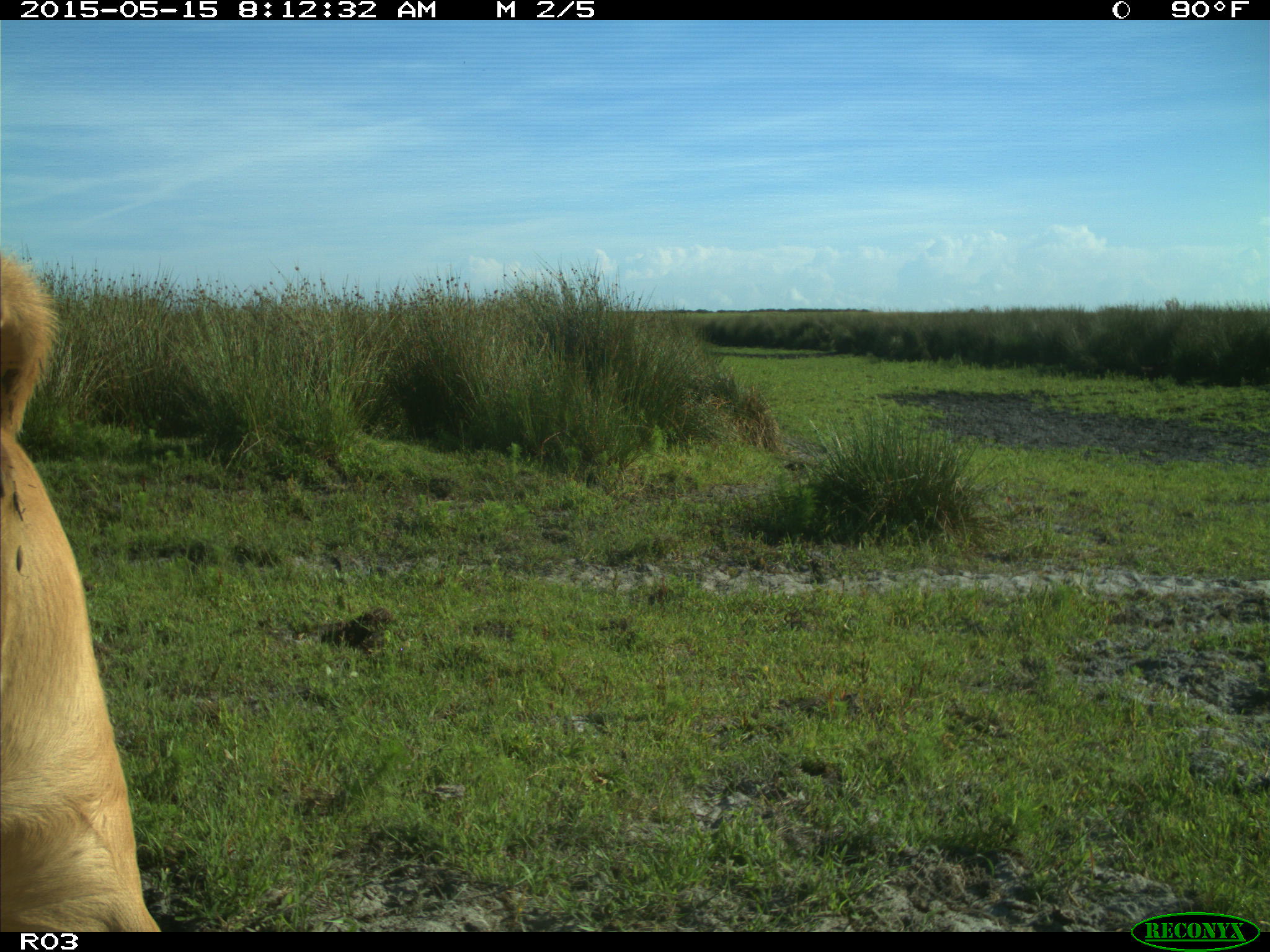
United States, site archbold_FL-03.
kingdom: Animalia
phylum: Chordata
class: Mammalia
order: Artiodactyla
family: Bovidae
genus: Bos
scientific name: Bos taurus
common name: domestic cow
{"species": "Bos taurus (domestic cow)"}